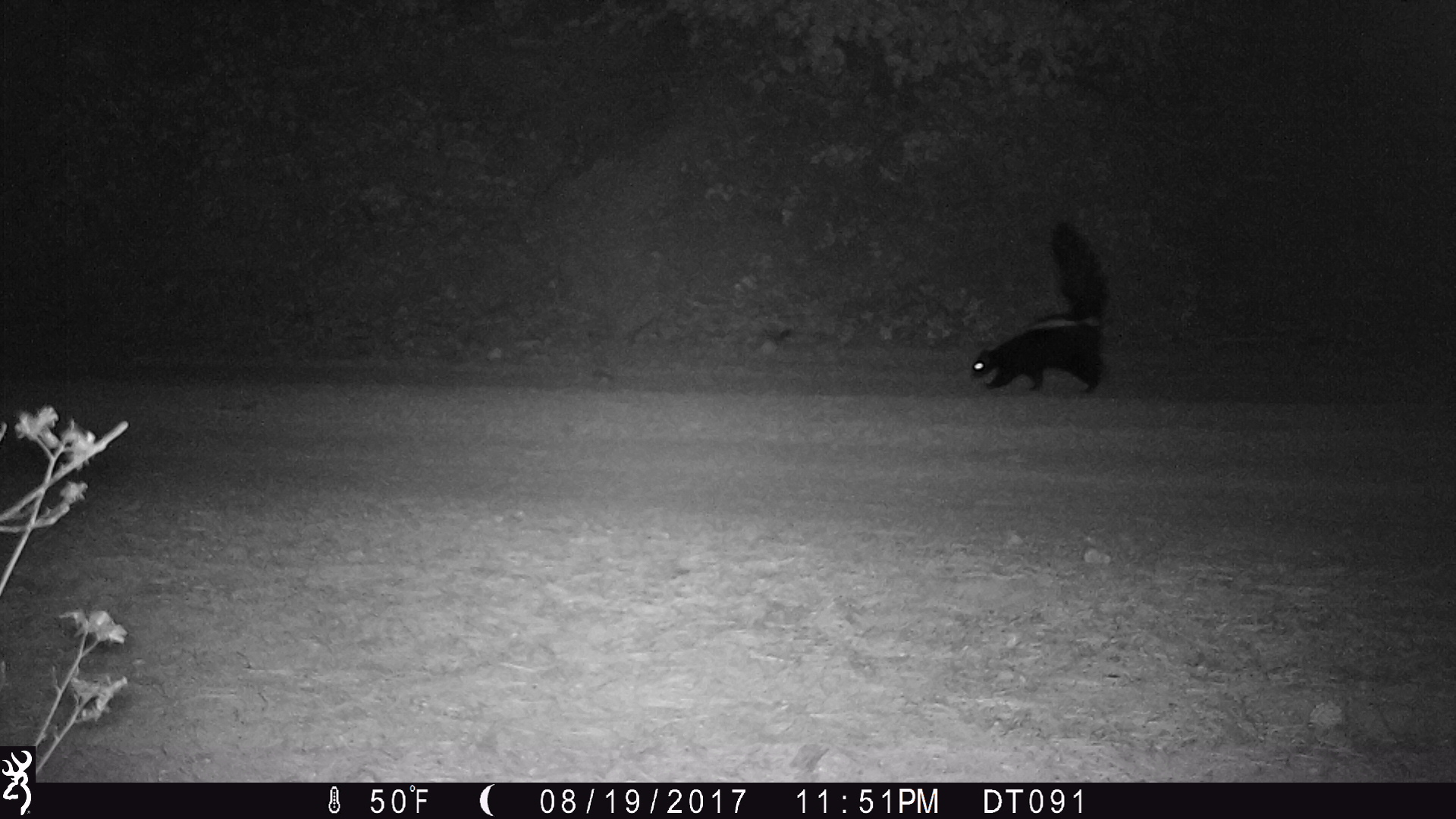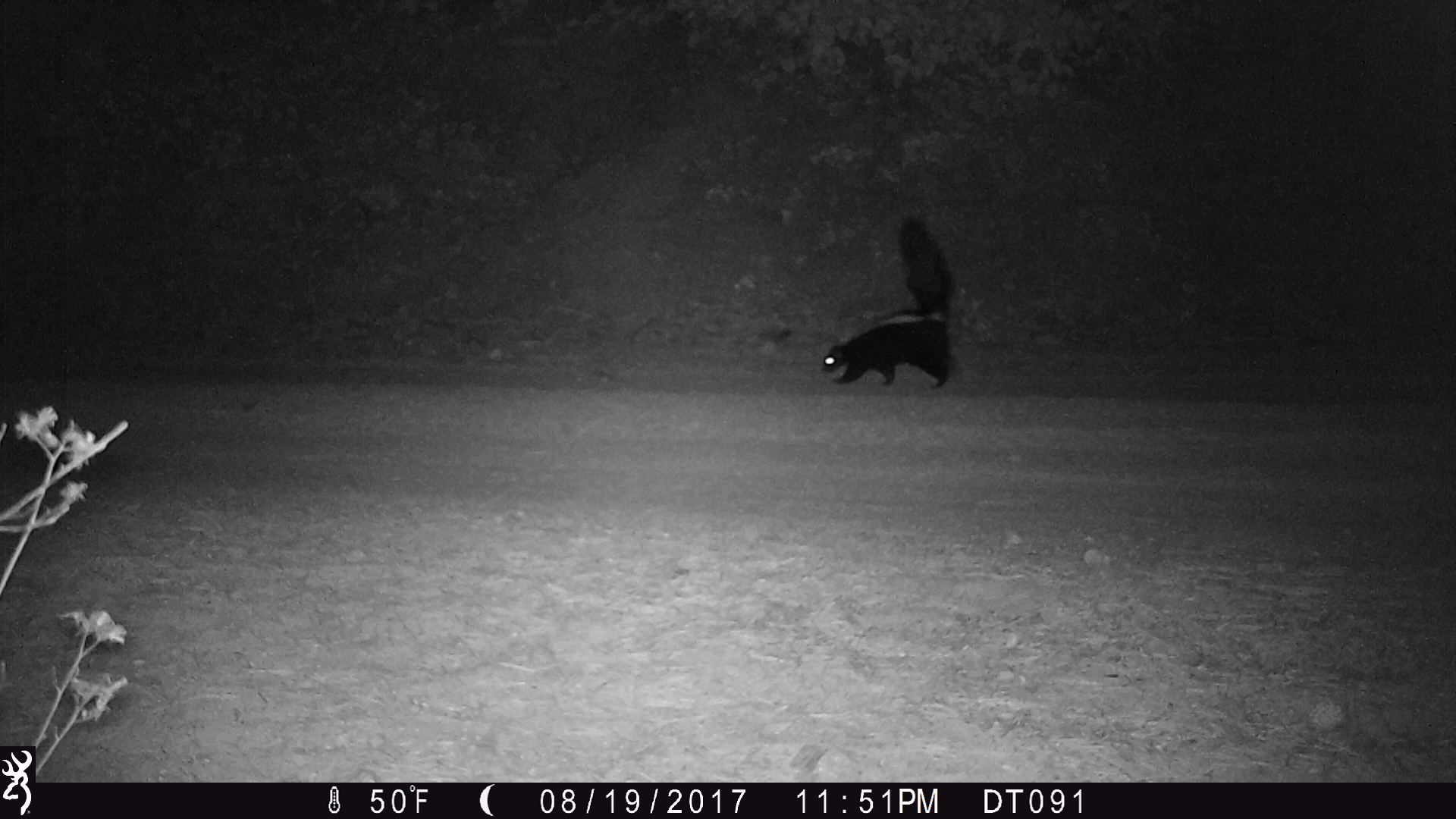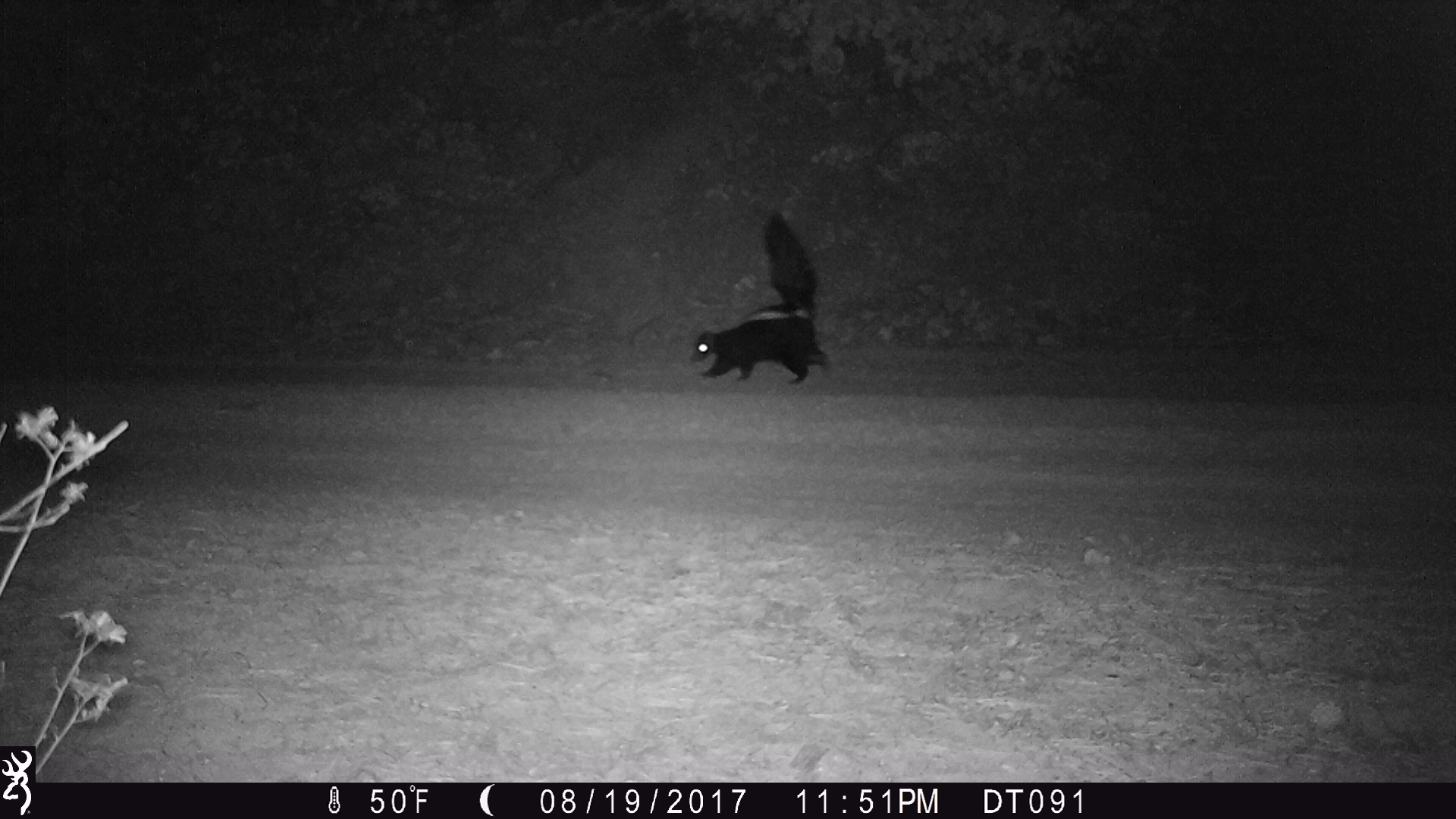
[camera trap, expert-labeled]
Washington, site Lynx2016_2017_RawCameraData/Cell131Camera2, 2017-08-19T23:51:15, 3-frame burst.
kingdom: Animalia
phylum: Chordata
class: Mammalia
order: Carnivora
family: Mephitidae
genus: Mephitis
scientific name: Mephitis mephitis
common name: striped skunk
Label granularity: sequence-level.